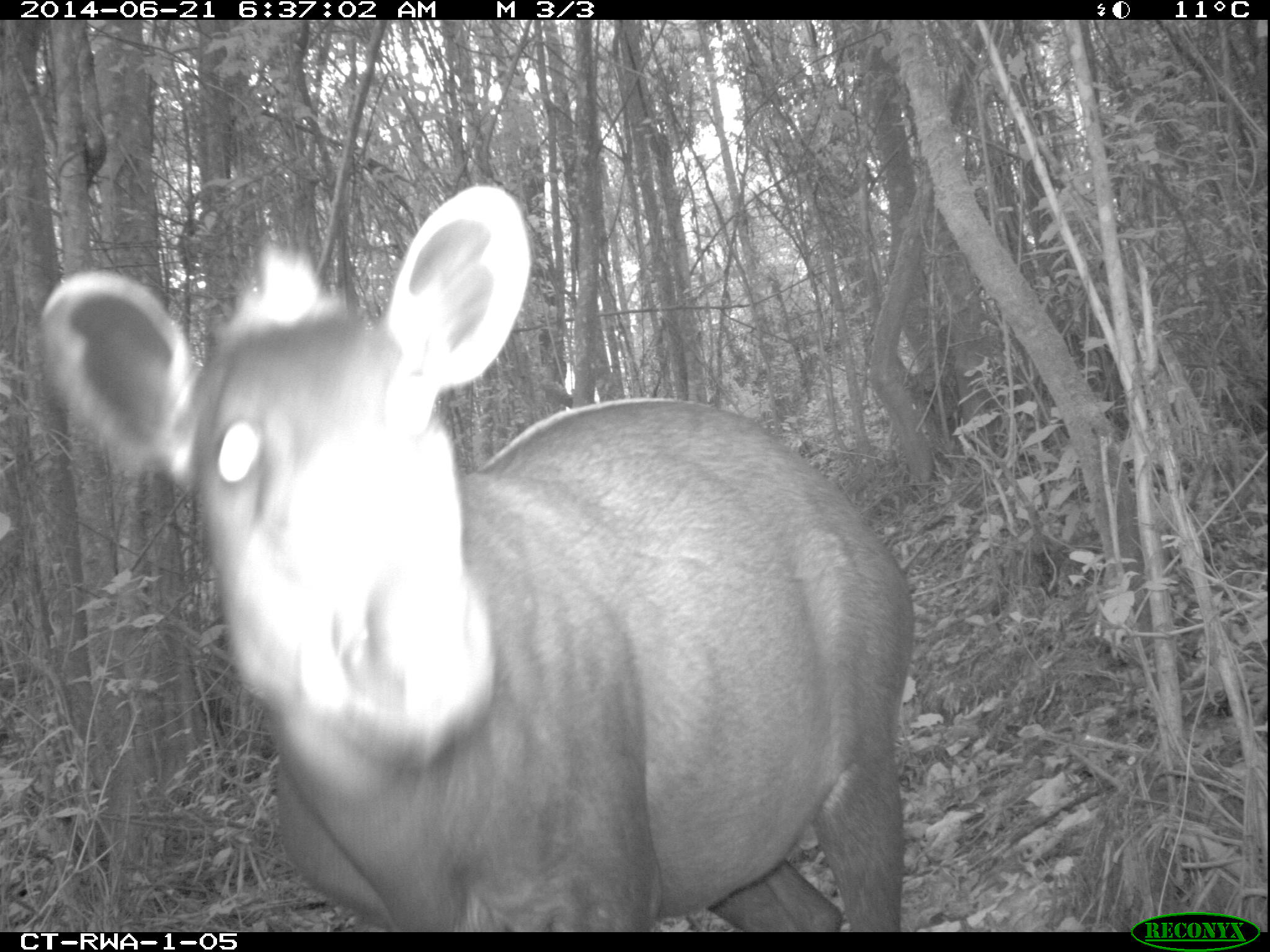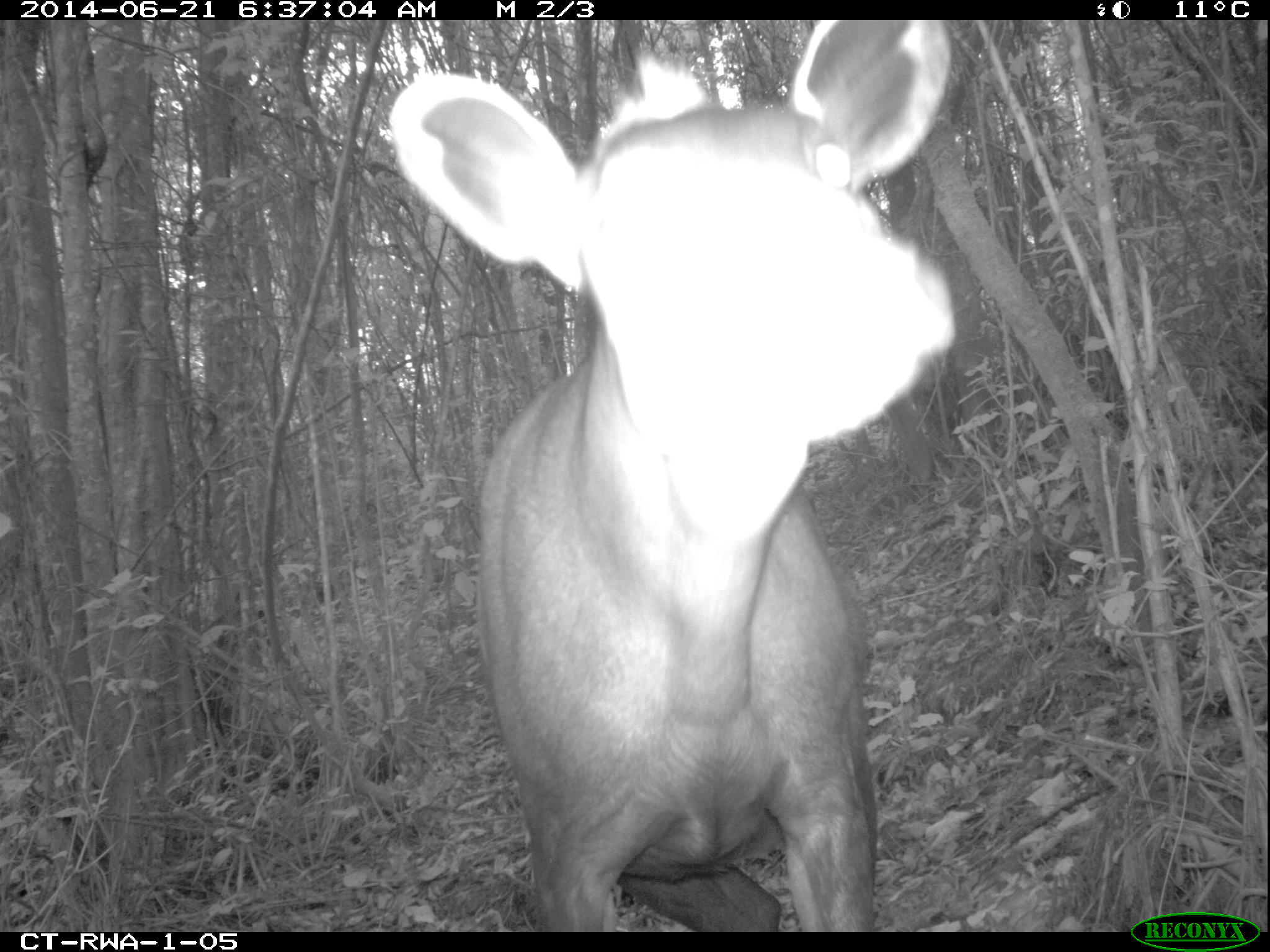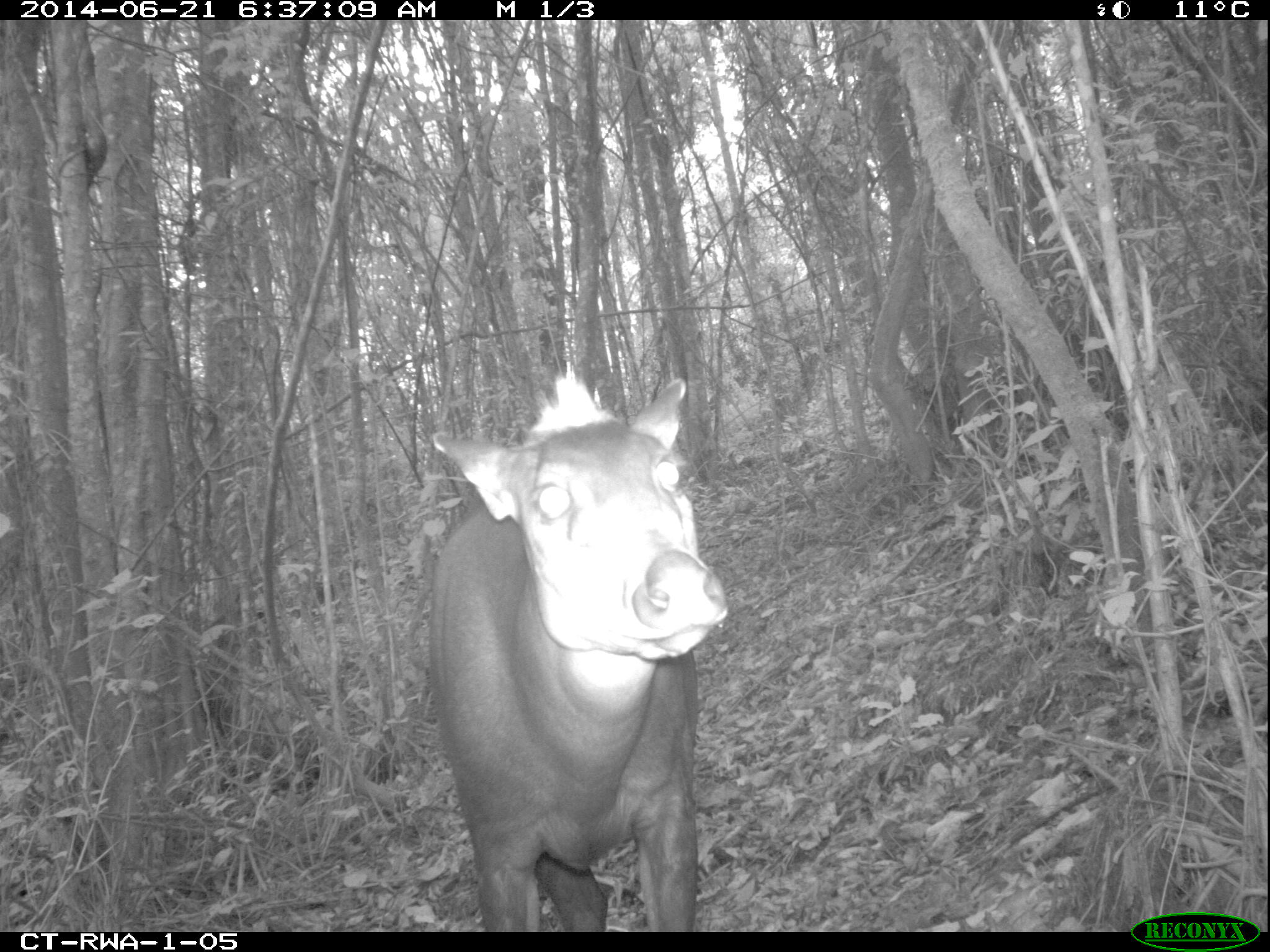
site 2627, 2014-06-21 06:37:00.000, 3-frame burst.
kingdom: Animalia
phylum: Chordata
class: Mammalia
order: Artiodactyla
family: Bovidae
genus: Cephalophus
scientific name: Cephalophus silvicultor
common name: light-backed duiker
Cephalophus silvicultor (light-backed duiker), count 1.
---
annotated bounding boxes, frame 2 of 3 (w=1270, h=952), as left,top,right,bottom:
cephalophus silvicultor: 388,18,954,930